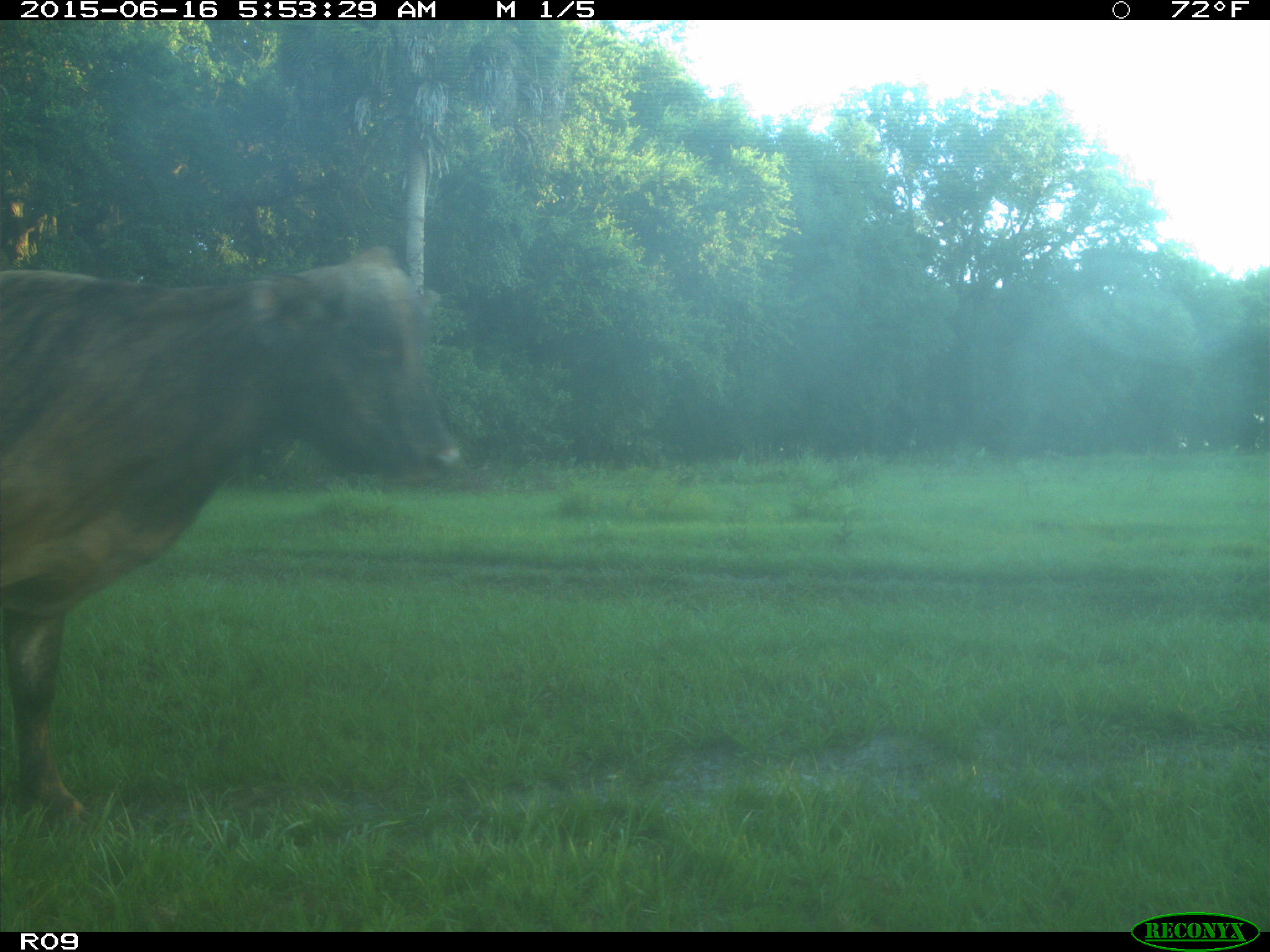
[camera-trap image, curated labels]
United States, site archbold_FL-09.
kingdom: Animalia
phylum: Chordata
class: Mammalia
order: Artiodactyla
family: Bovidae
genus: Bos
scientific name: Bos taurus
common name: domestic cow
Bos taurus (domestic cow).